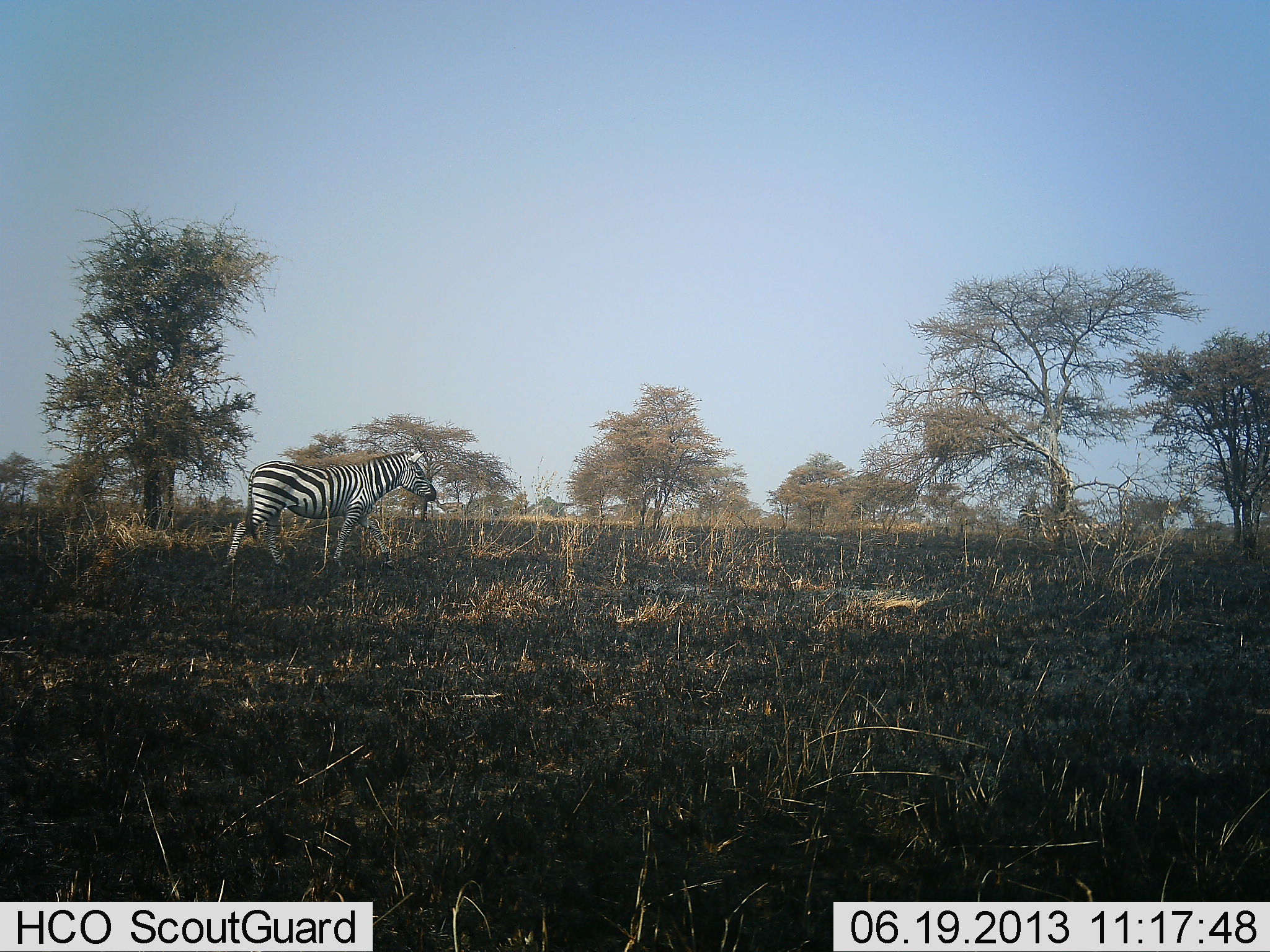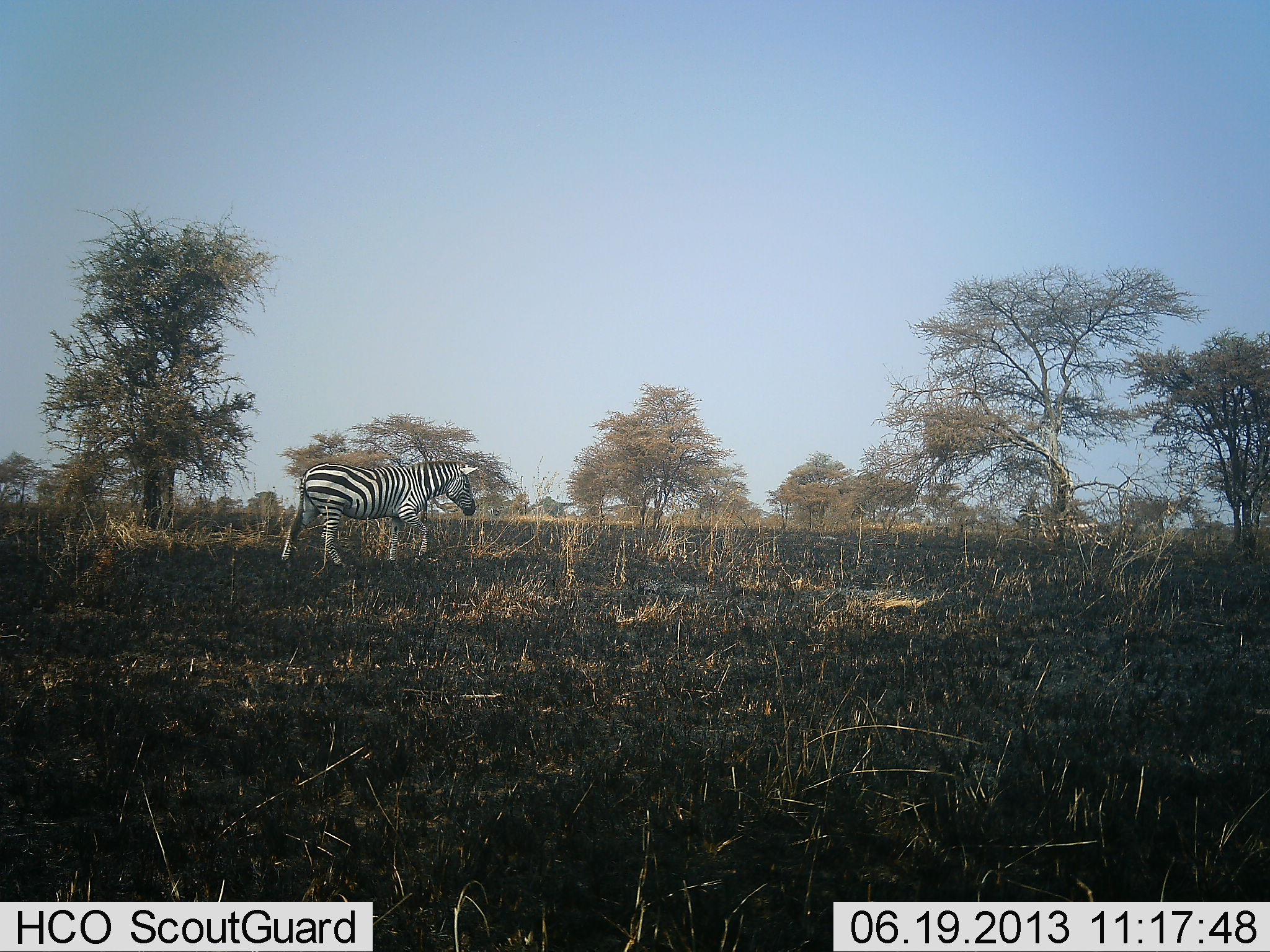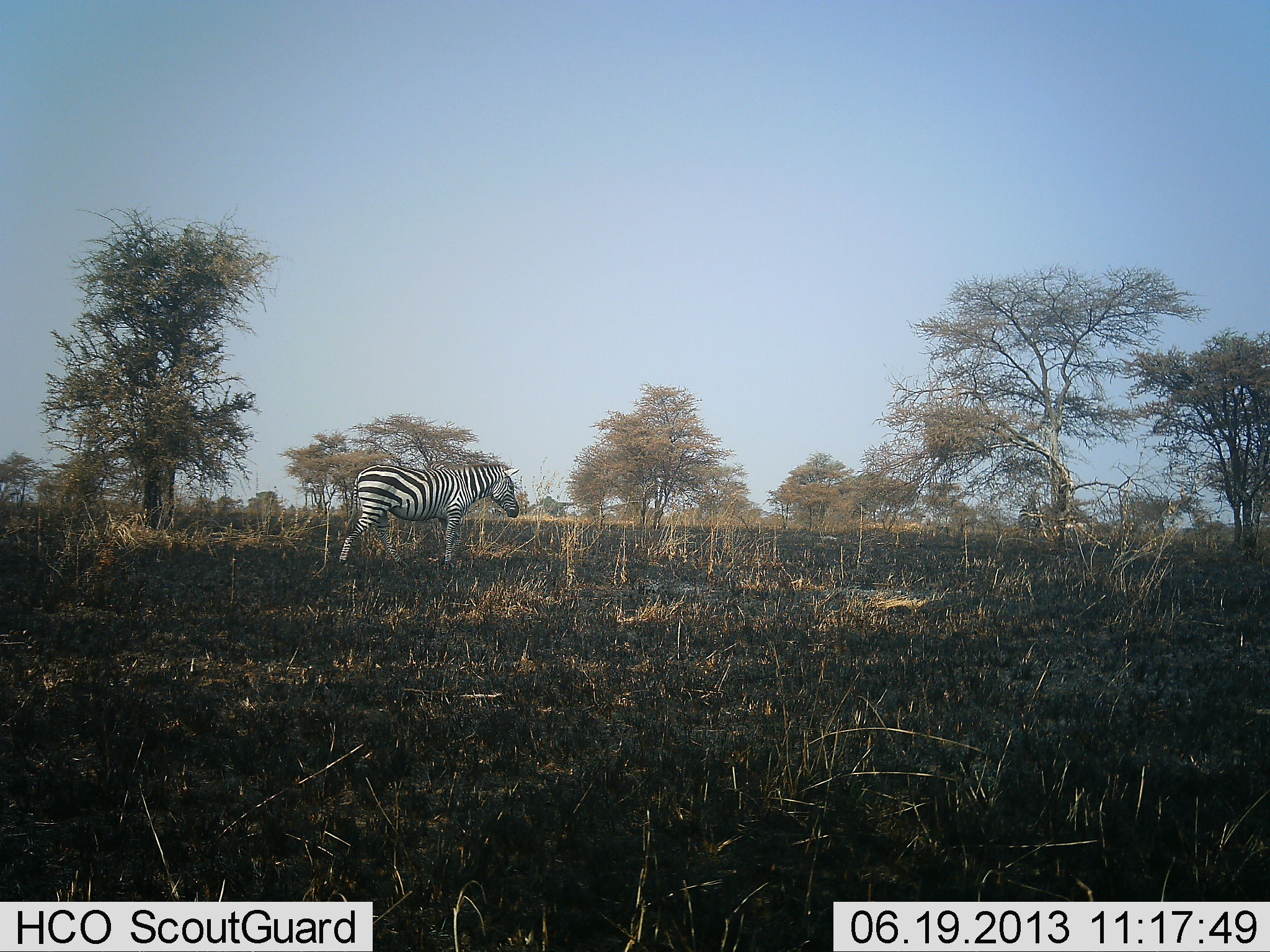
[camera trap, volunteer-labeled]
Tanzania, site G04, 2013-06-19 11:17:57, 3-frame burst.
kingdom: Animalia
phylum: Chordata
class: Mammalia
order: Perissodactyla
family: Equidae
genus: Equus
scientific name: Equus quagga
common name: plains zebra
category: zebra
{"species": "zebra (plains zebra) (Equus quagga)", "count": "1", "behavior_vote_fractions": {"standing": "15%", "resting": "5%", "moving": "95%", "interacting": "0%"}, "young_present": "0%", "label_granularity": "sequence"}